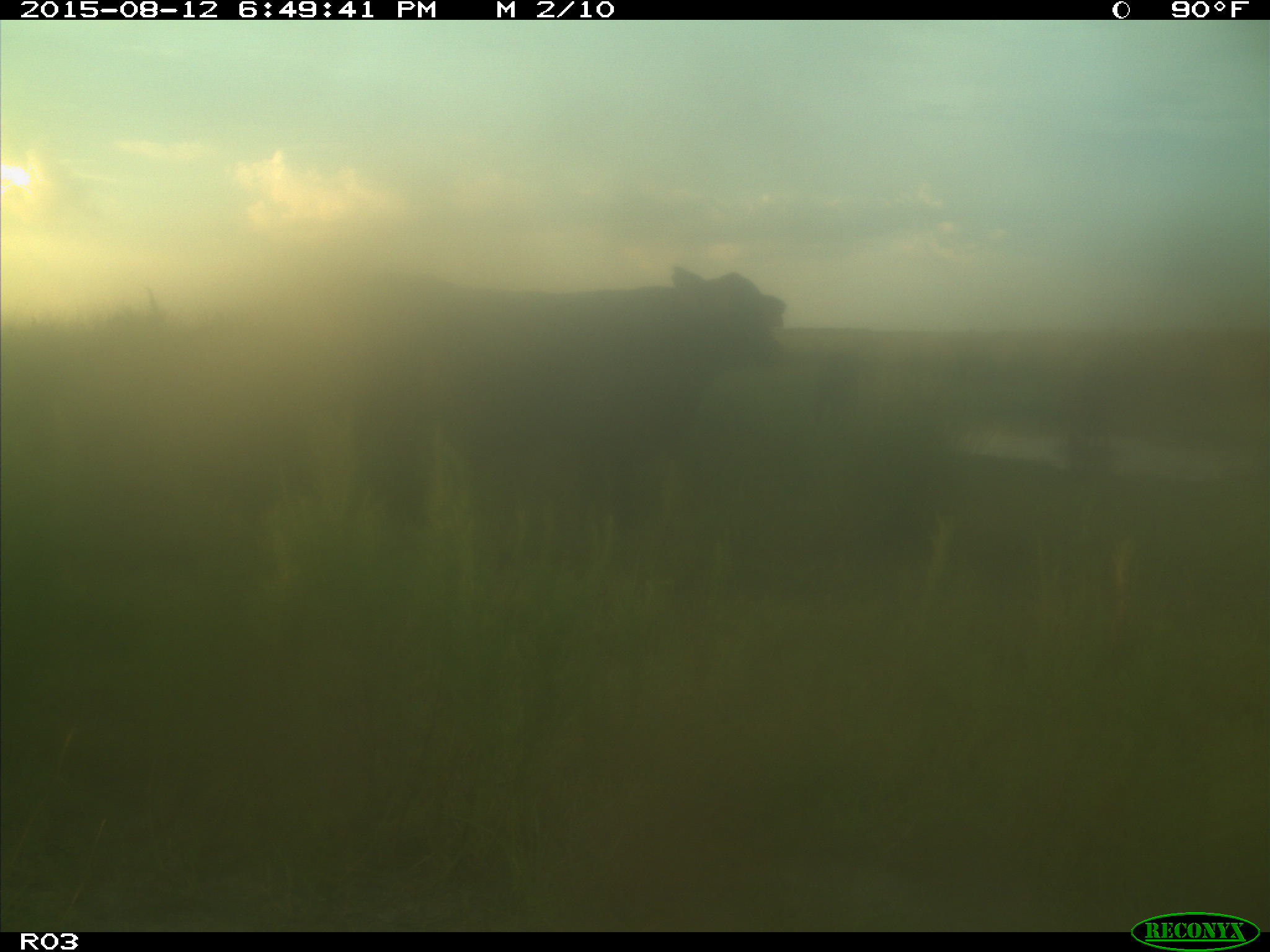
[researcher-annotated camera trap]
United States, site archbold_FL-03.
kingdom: Animalia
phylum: Chordata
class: Mammalia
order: Artiodactyla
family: Bovidae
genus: Bos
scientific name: Bos taurus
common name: domestic cow